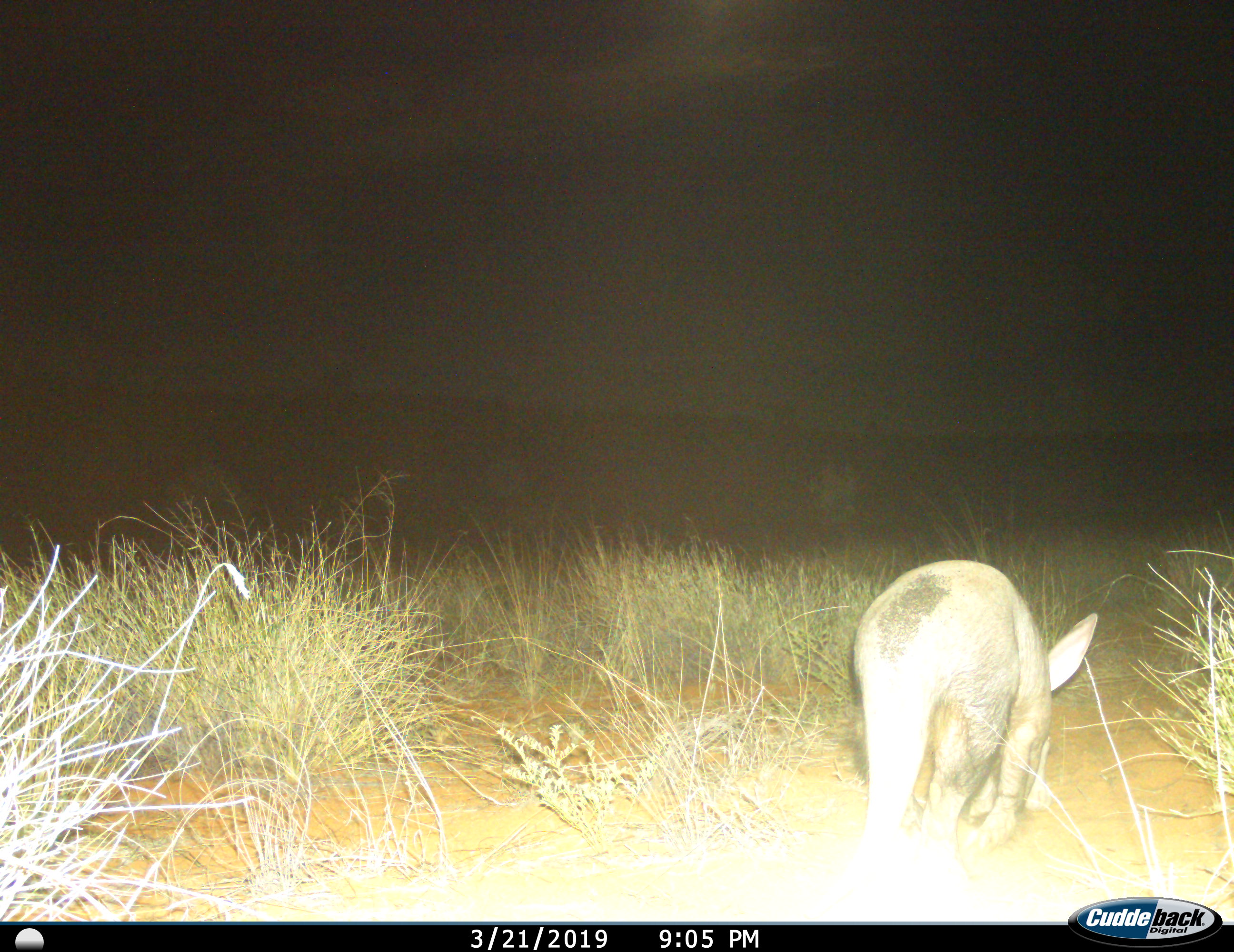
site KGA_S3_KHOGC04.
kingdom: Animalia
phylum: Chordata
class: Mammalia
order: Tubulidentata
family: Orycteropodidae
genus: Orycteropus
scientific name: Orycteropus afer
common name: aardvark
Aardvark (Orycteropus afer), count 1. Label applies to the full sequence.